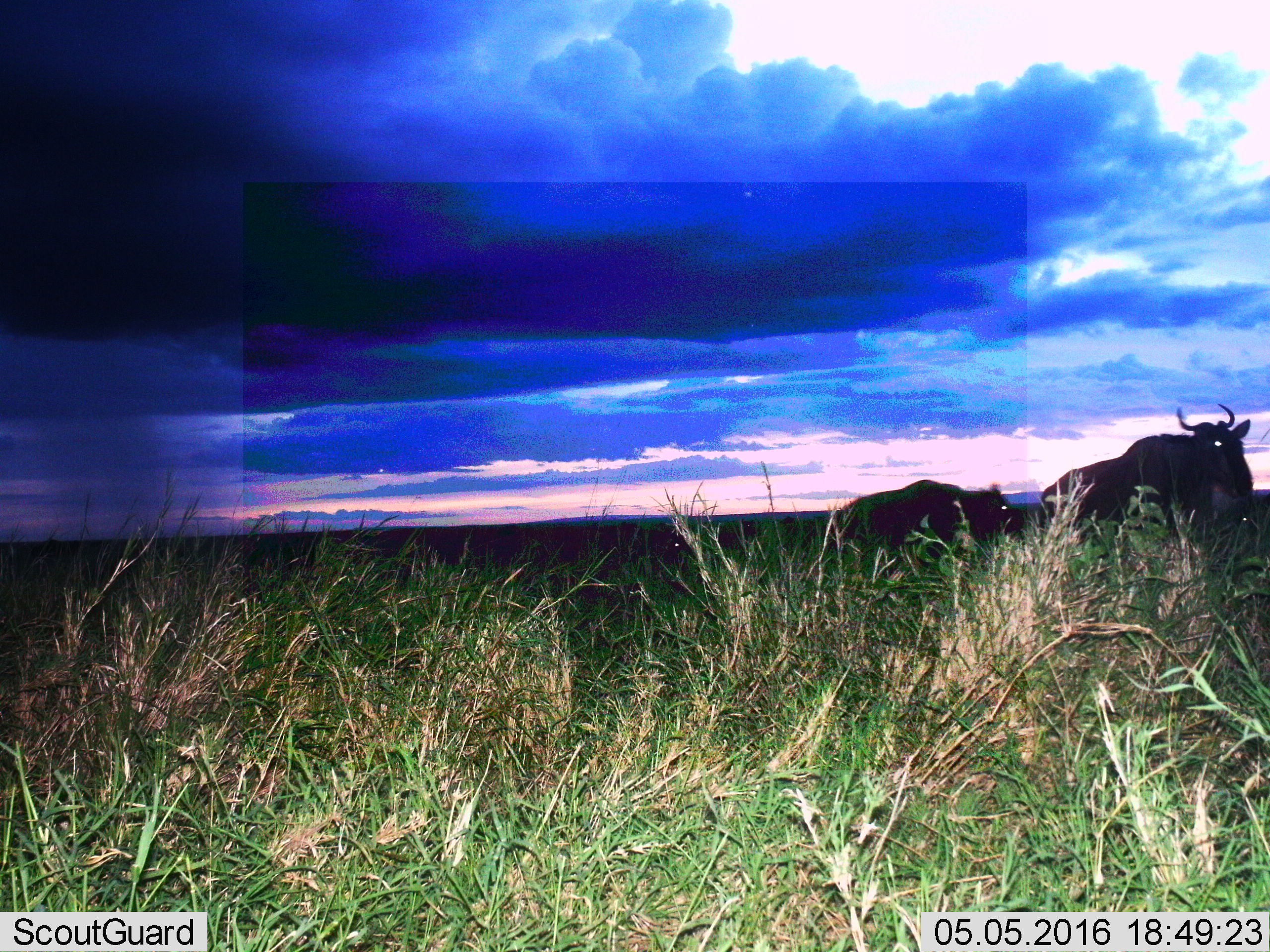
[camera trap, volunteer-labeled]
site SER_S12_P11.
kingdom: Animalia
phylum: Chordata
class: Mammalia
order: Artiodactyla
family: Bovidae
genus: Connochaetes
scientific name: Connochaetes taurinus taurinus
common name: blue wildebeest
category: wildebeestblue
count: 3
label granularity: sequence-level